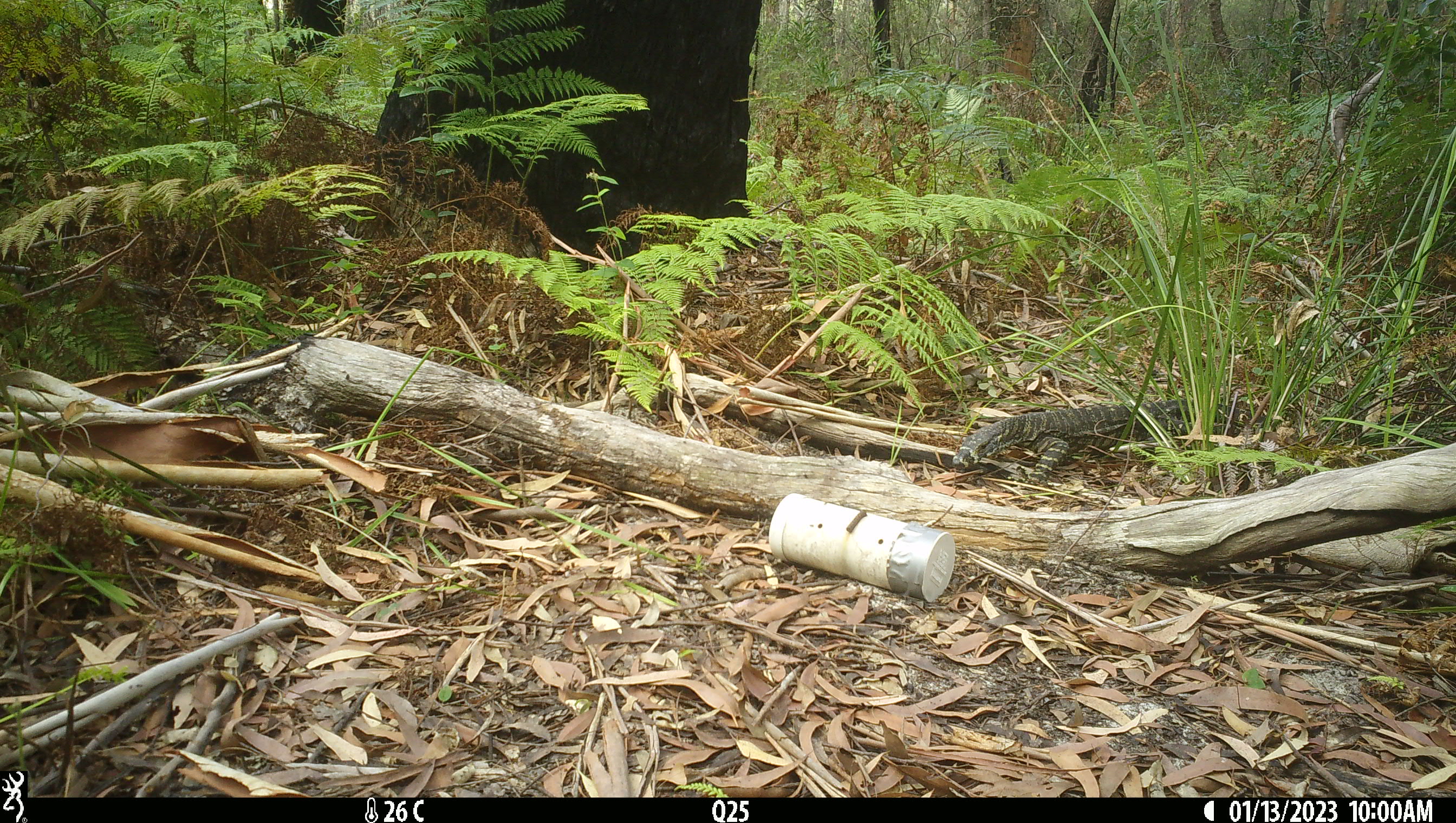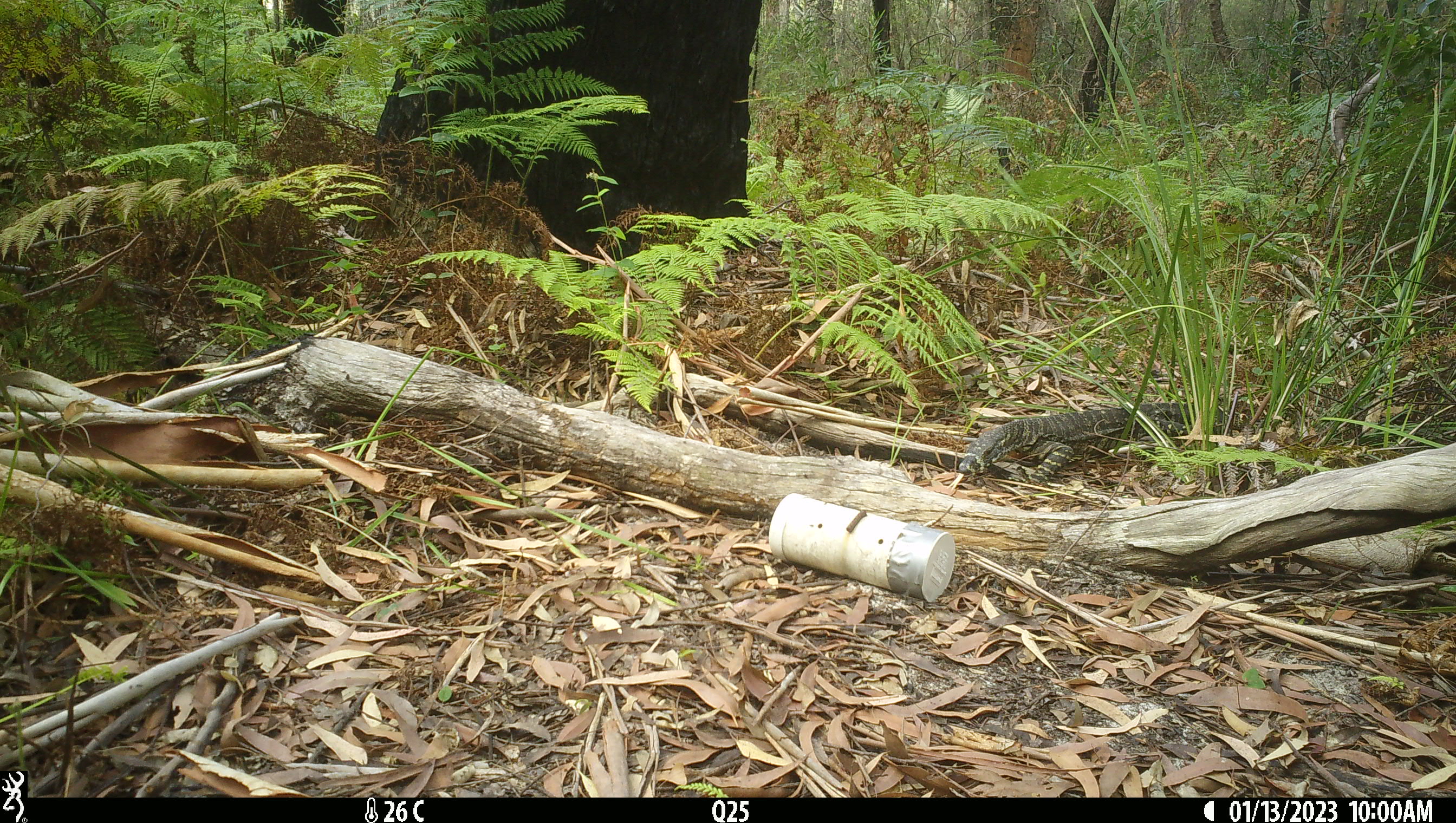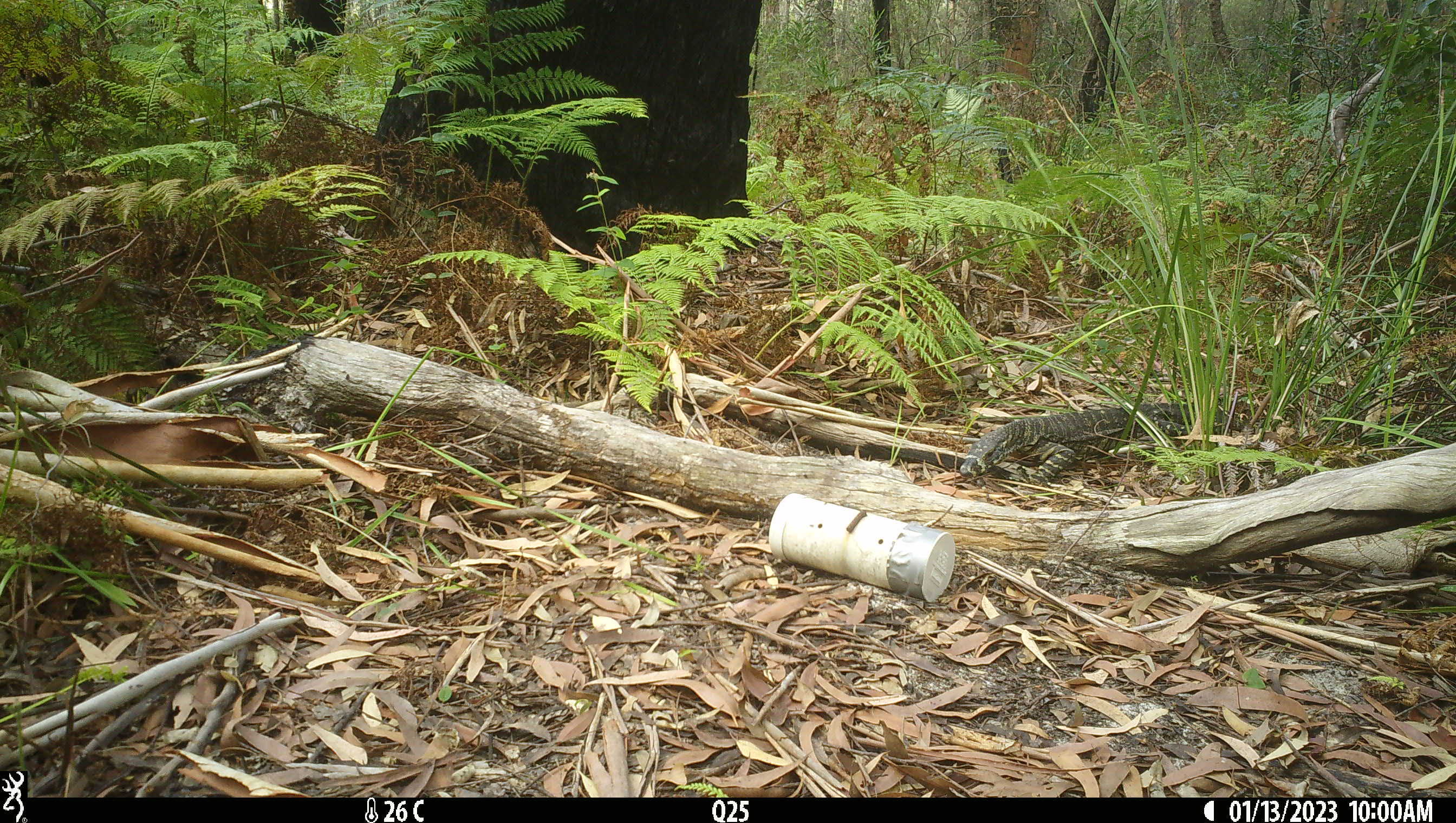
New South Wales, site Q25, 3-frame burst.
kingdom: Animalia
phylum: Chordata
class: Reptilia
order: Squamata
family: Varanidae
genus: Varanus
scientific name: Varanus varius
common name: lace monitor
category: goanna